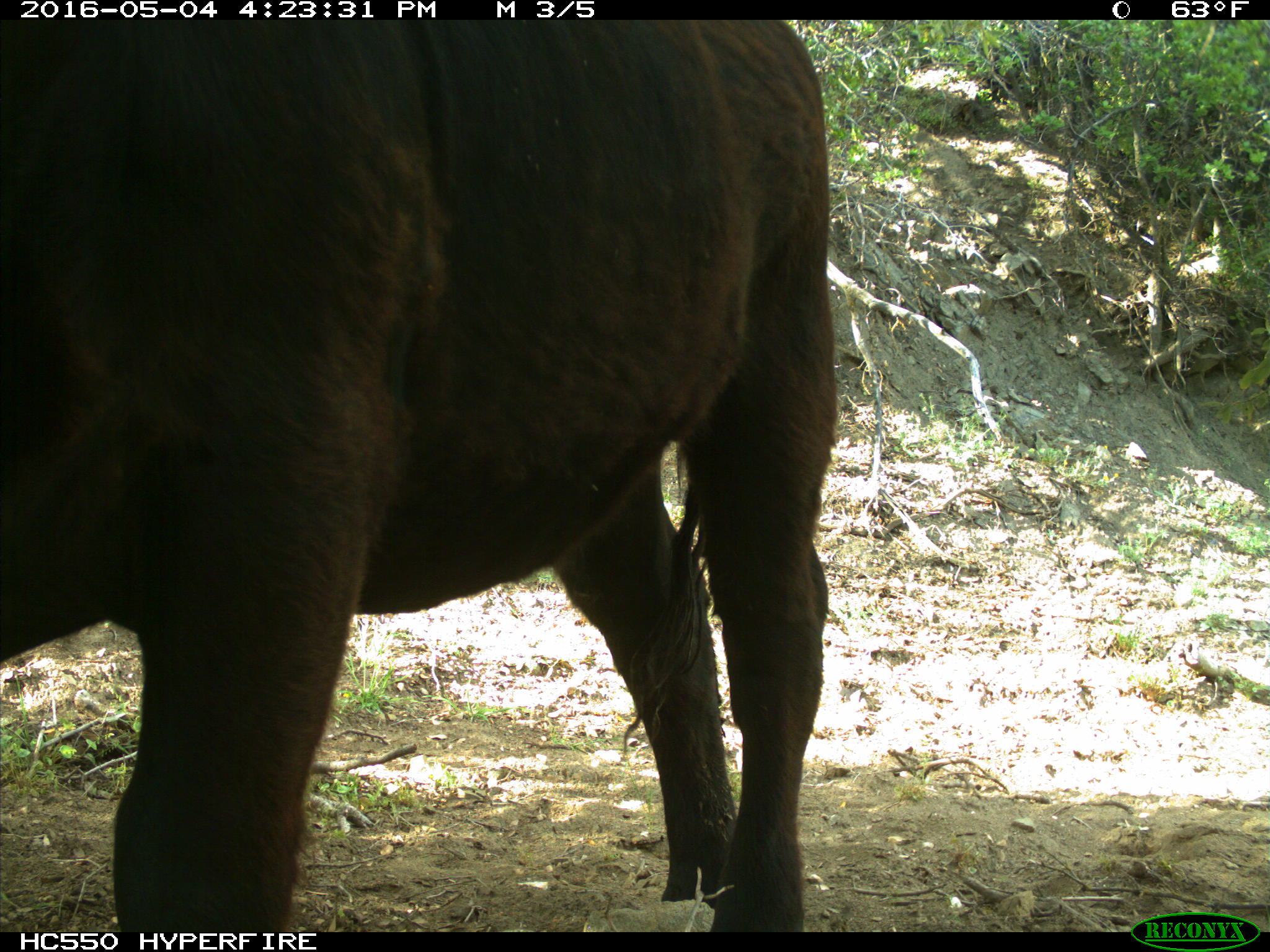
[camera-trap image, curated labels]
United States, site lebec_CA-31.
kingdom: Animalia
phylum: Chordata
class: Mammalia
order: Artiodactyla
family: Bovidae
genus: Bos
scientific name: Bos taurus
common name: domestic cow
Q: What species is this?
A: Bos taurus (domestic cow).